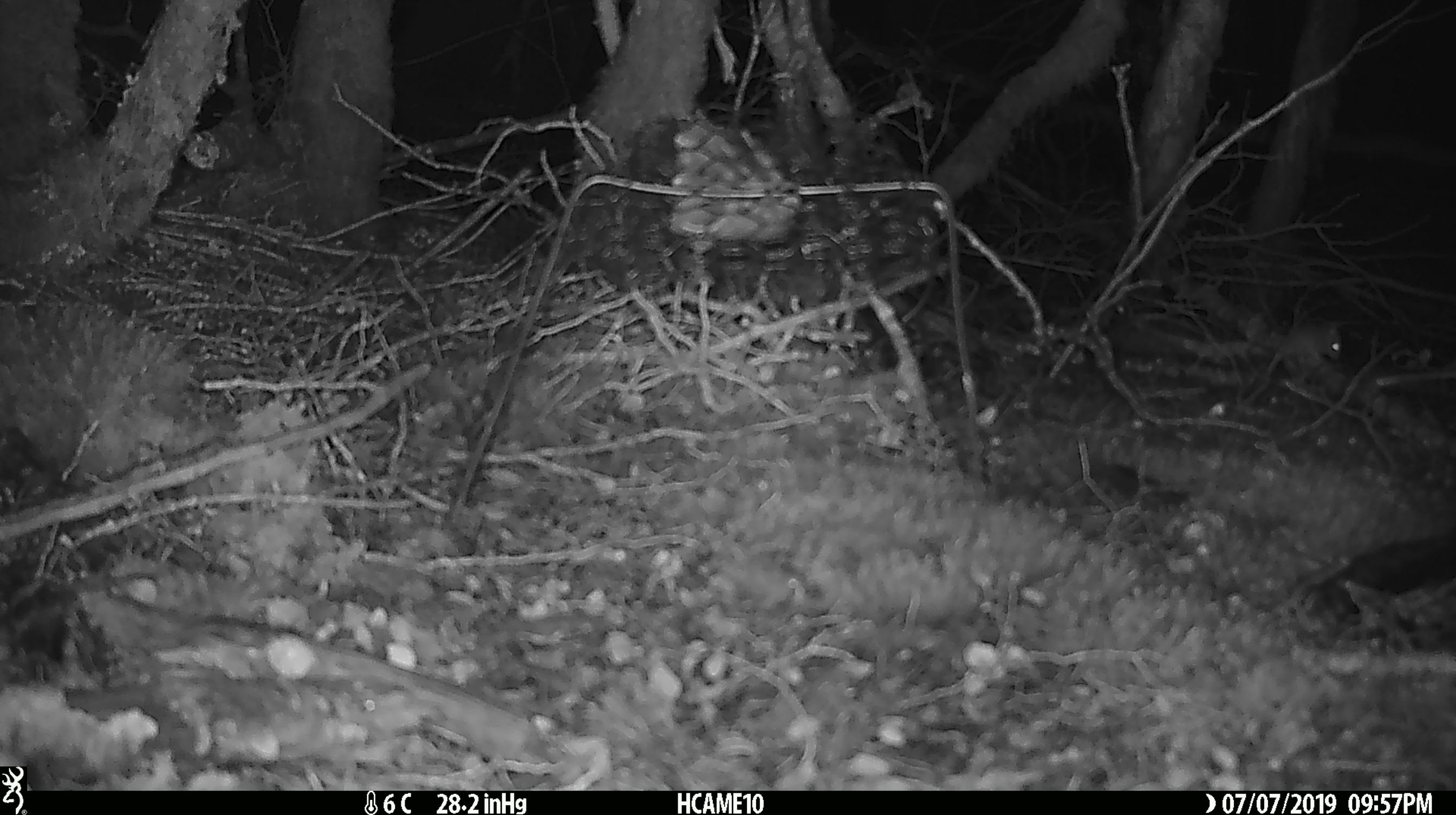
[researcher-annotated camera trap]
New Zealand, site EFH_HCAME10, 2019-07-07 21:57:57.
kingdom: Animalia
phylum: Chordata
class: Mammalia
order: Rodentia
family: Muridae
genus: Mus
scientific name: Mus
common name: mouse